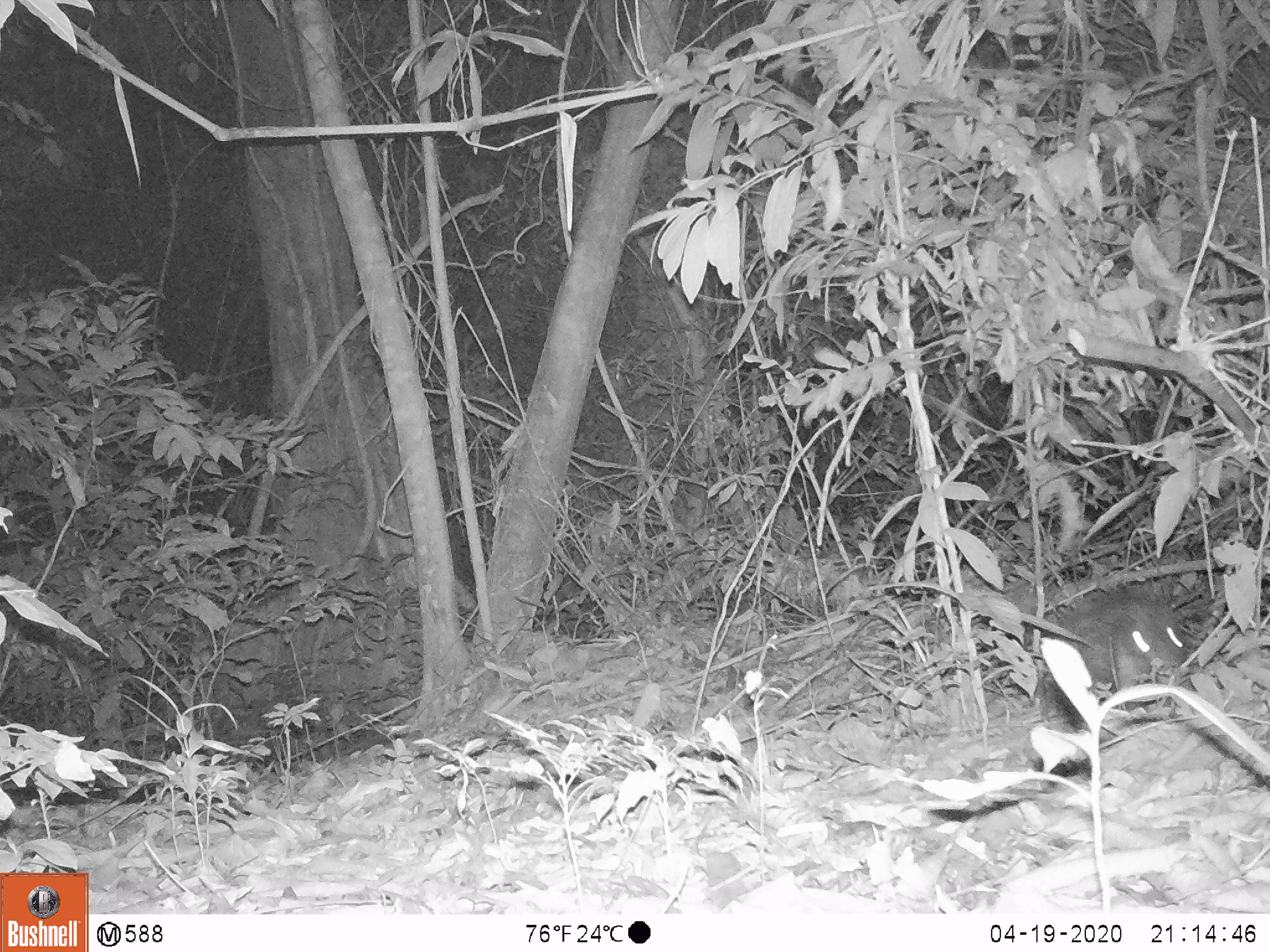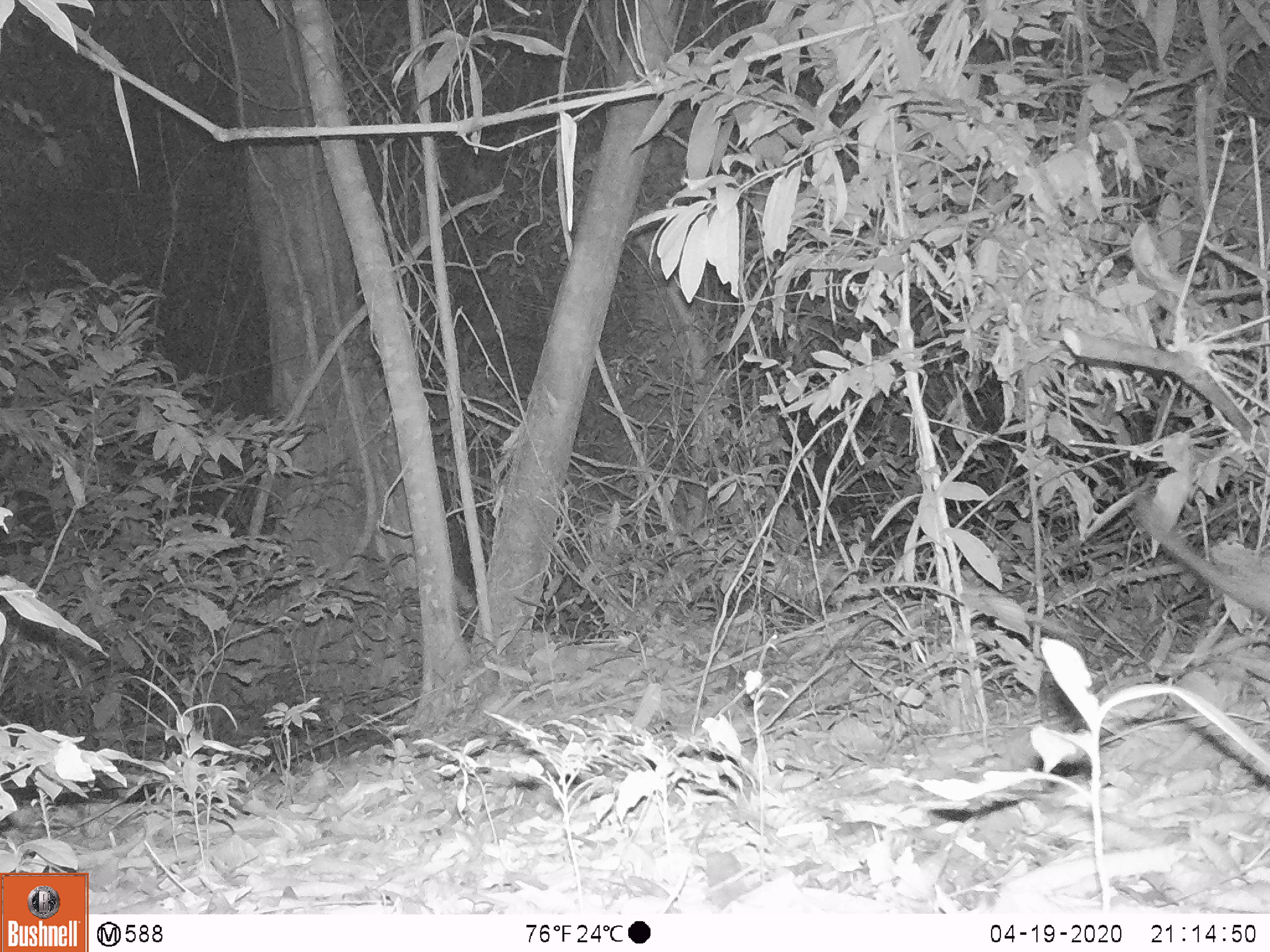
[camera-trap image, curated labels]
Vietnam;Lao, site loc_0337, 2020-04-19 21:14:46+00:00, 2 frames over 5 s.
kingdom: Animalia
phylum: Chordata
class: Mammalia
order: Rodentia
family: Hystricidae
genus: Atherurus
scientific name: Atherurus macrourus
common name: asiatic brush-tailed porcupine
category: asiatic brush tailed porcupine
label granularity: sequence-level